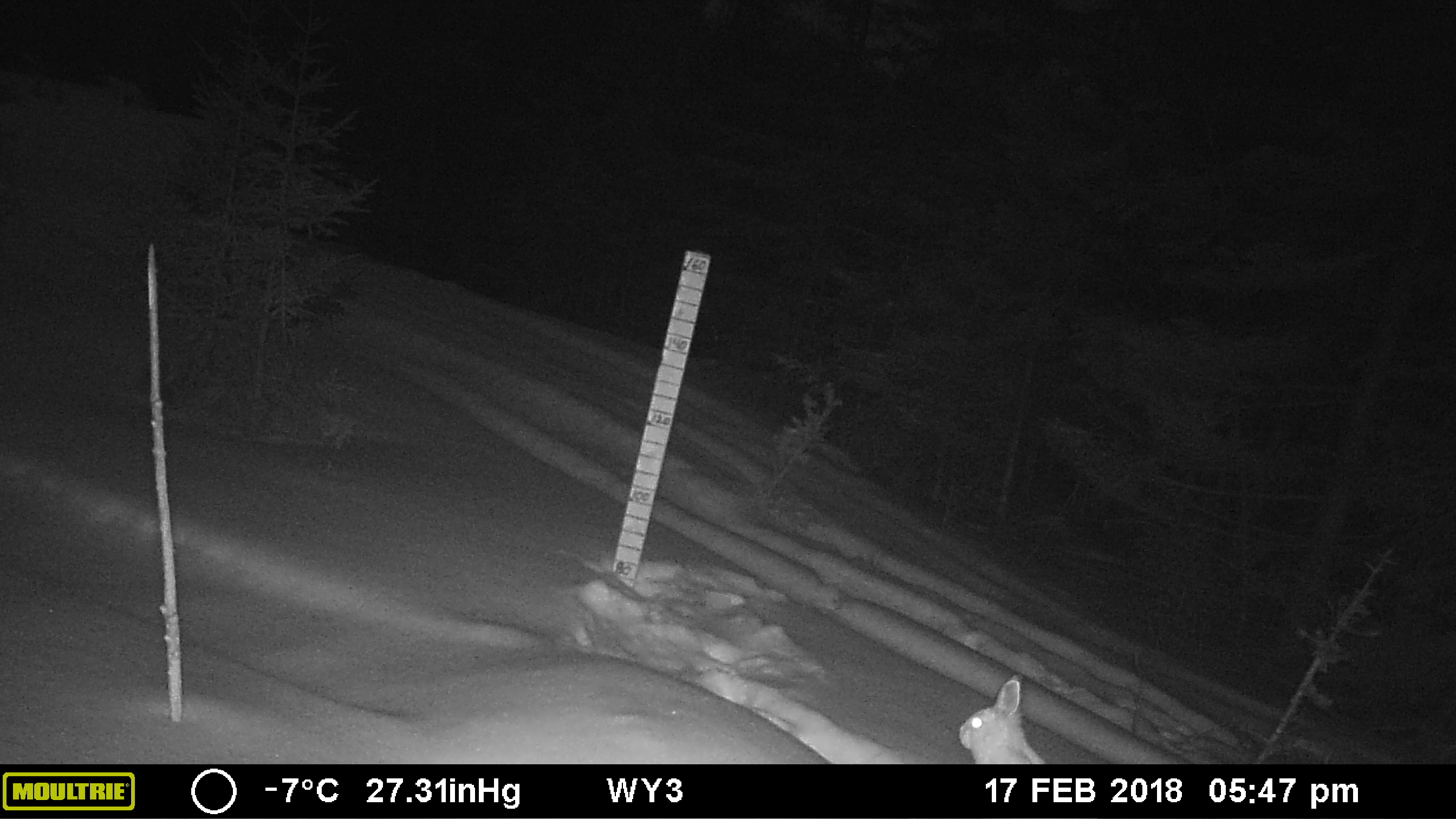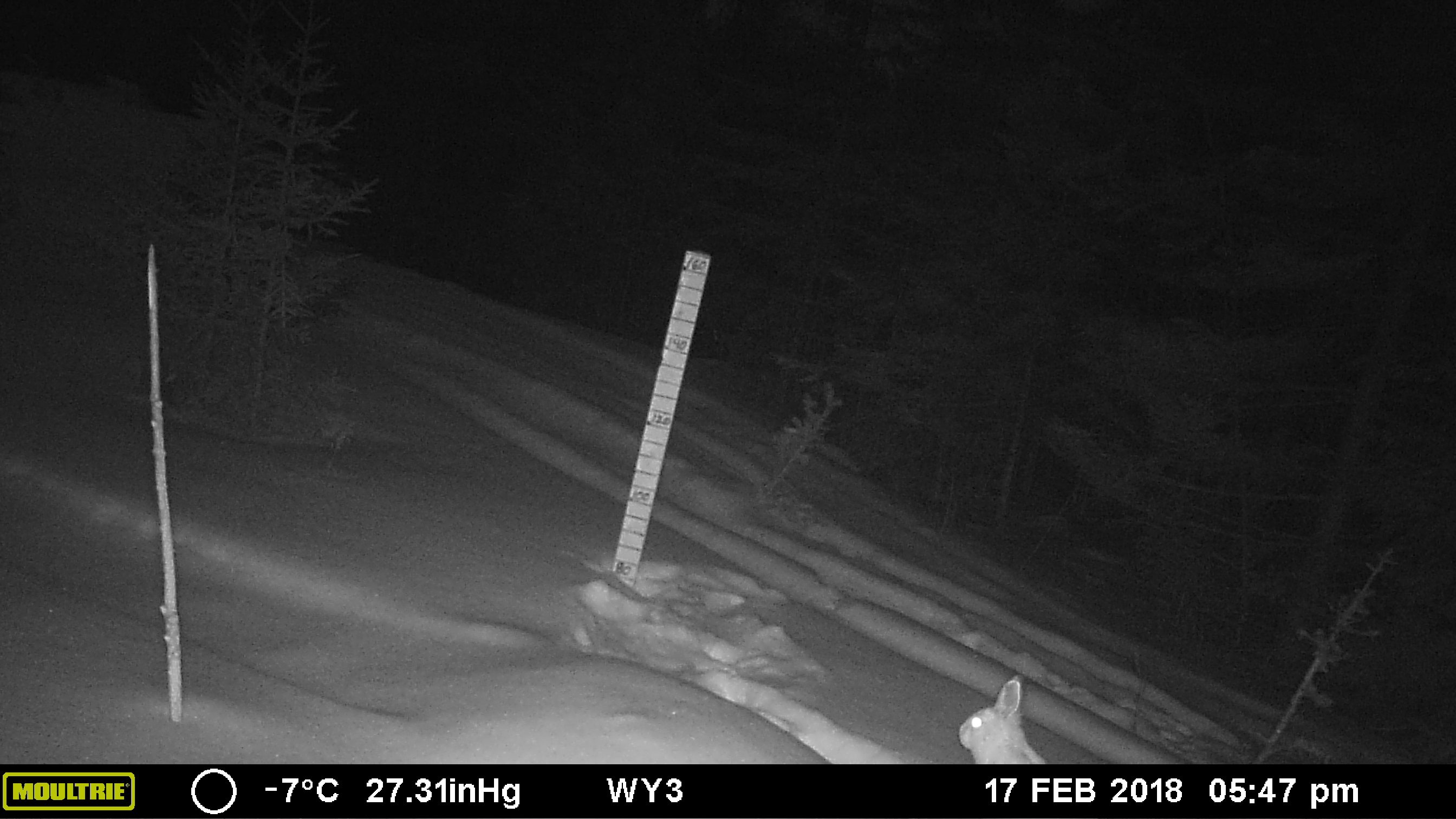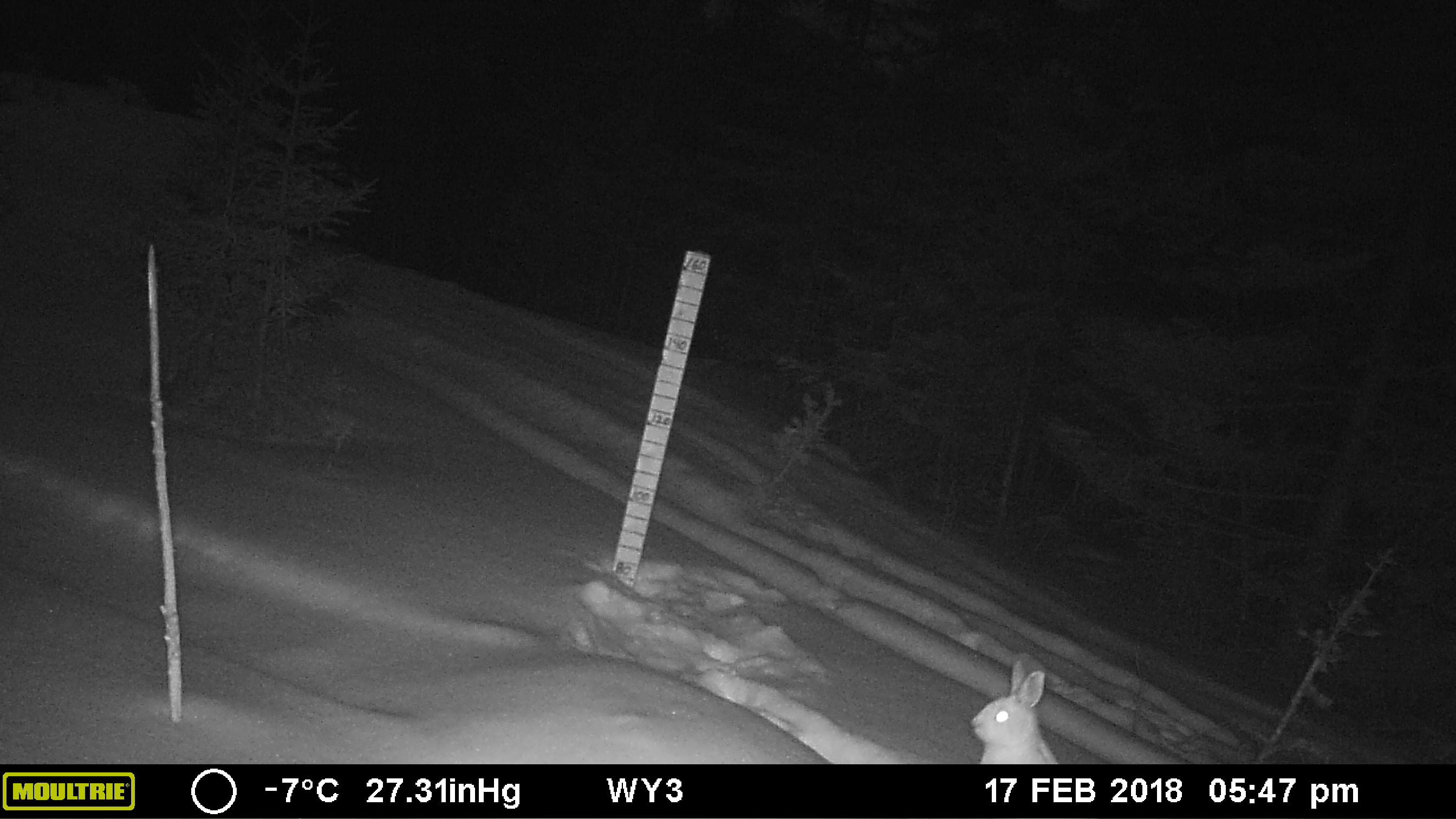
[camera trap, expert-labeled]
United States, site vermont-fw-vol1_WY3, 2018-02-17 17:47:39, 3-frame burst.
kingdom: Animalia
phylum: Chordata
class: Mammalia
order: Lagomorpha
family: Leporidae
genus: Lepus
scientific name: Lepus americanus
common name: snowshoe hare